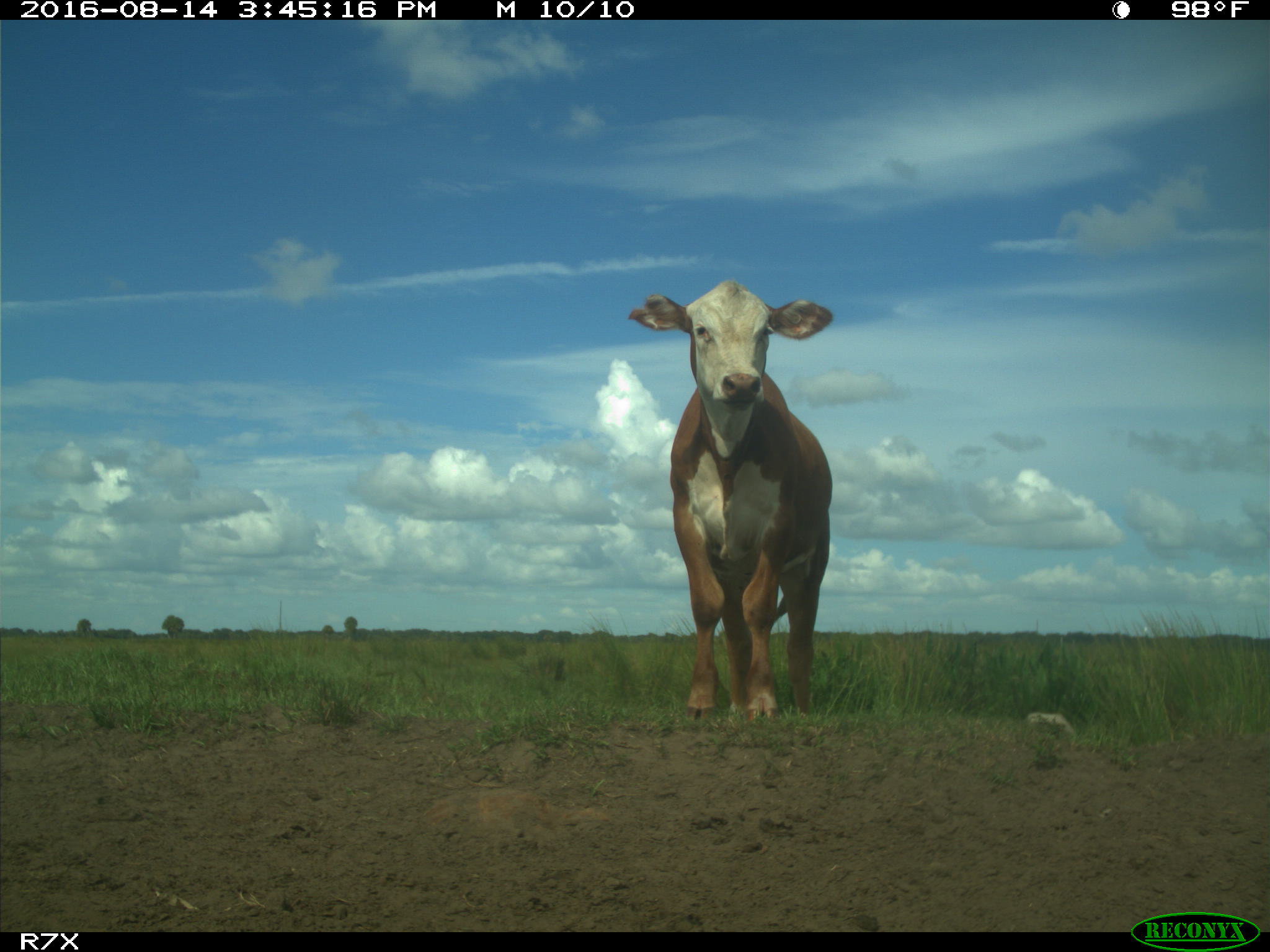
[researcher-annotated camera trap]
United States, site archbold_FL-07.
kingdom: Animalia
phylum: Chordata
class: Mammalia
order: Artiodactyla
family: Bovidae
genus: Bos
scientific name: Bos taurus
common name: domestic cow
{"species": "Bos taurus (domestic cow)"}